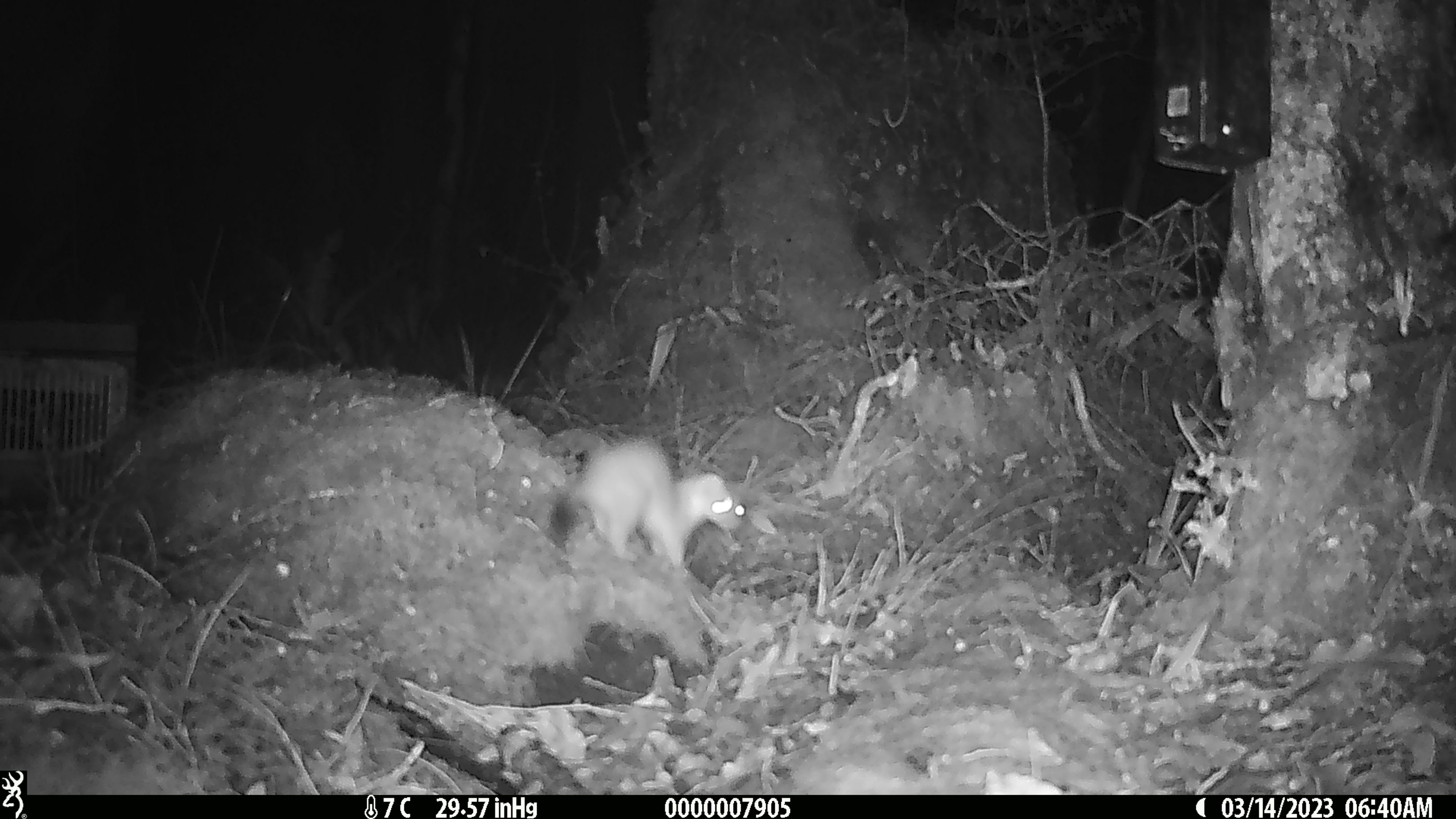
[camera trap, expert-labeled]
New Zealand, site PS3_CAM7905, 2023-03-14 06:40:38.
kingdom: Animalia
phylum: Chordata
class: Mammalia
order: Carnivora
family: Mustelidae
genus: Mustela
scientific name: Mustela erminea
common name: stoat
Stoat (Mustela erminea).